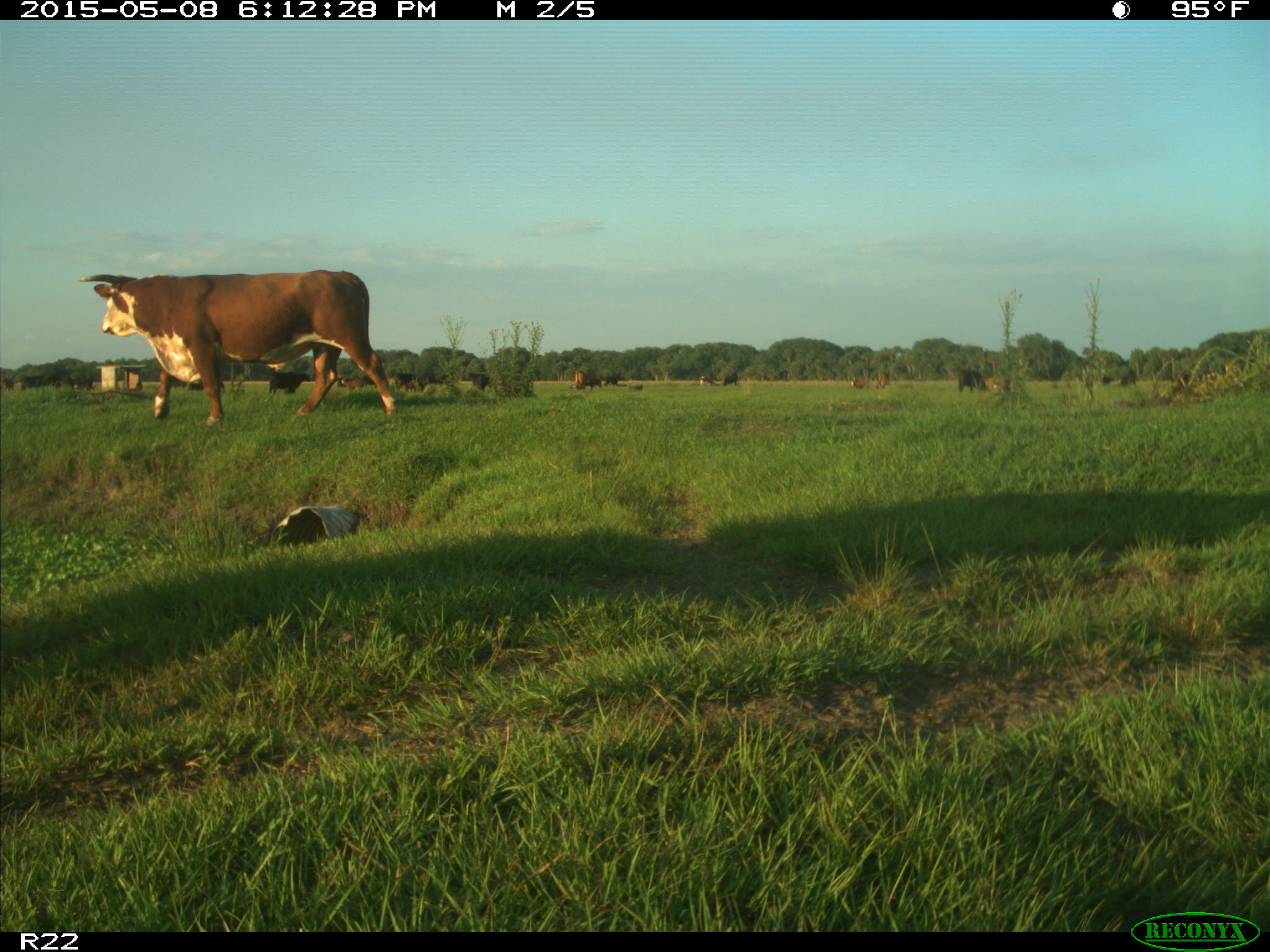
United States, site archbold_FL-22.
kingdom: Animalia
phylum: Chordata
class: Mammalia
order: Artiodactyla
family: Bovidae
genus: Bos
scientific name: Bos taurus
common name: domestic cow